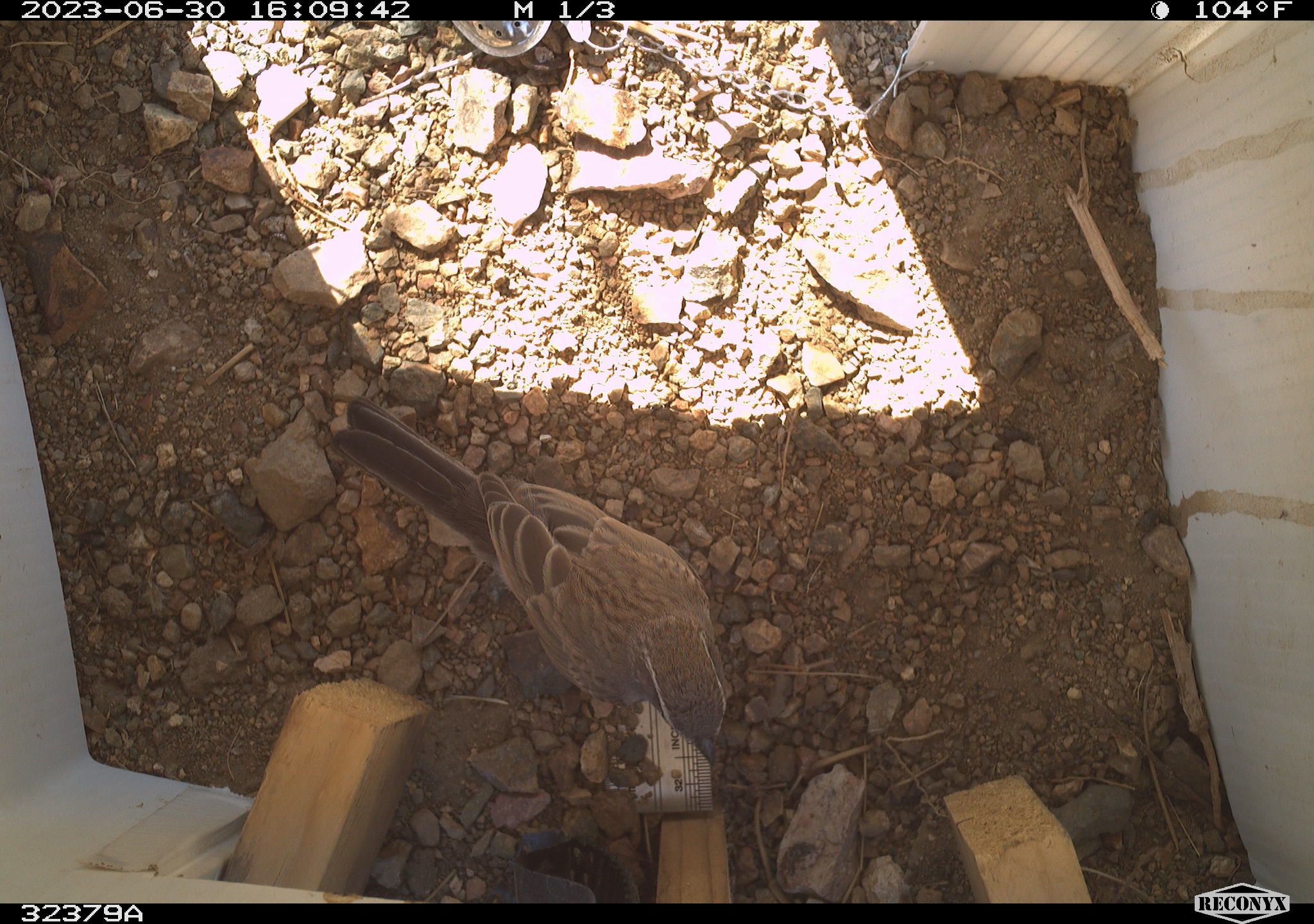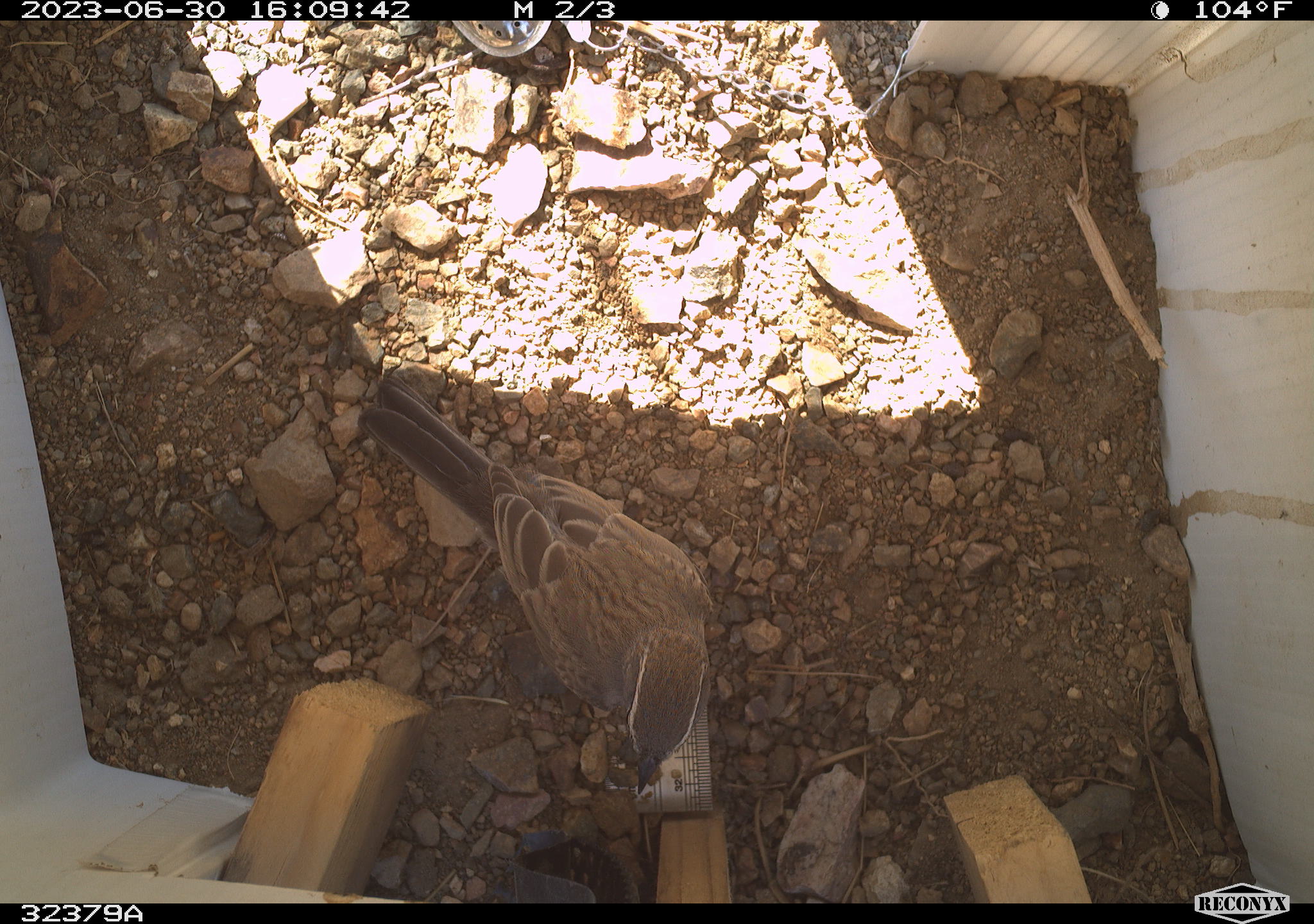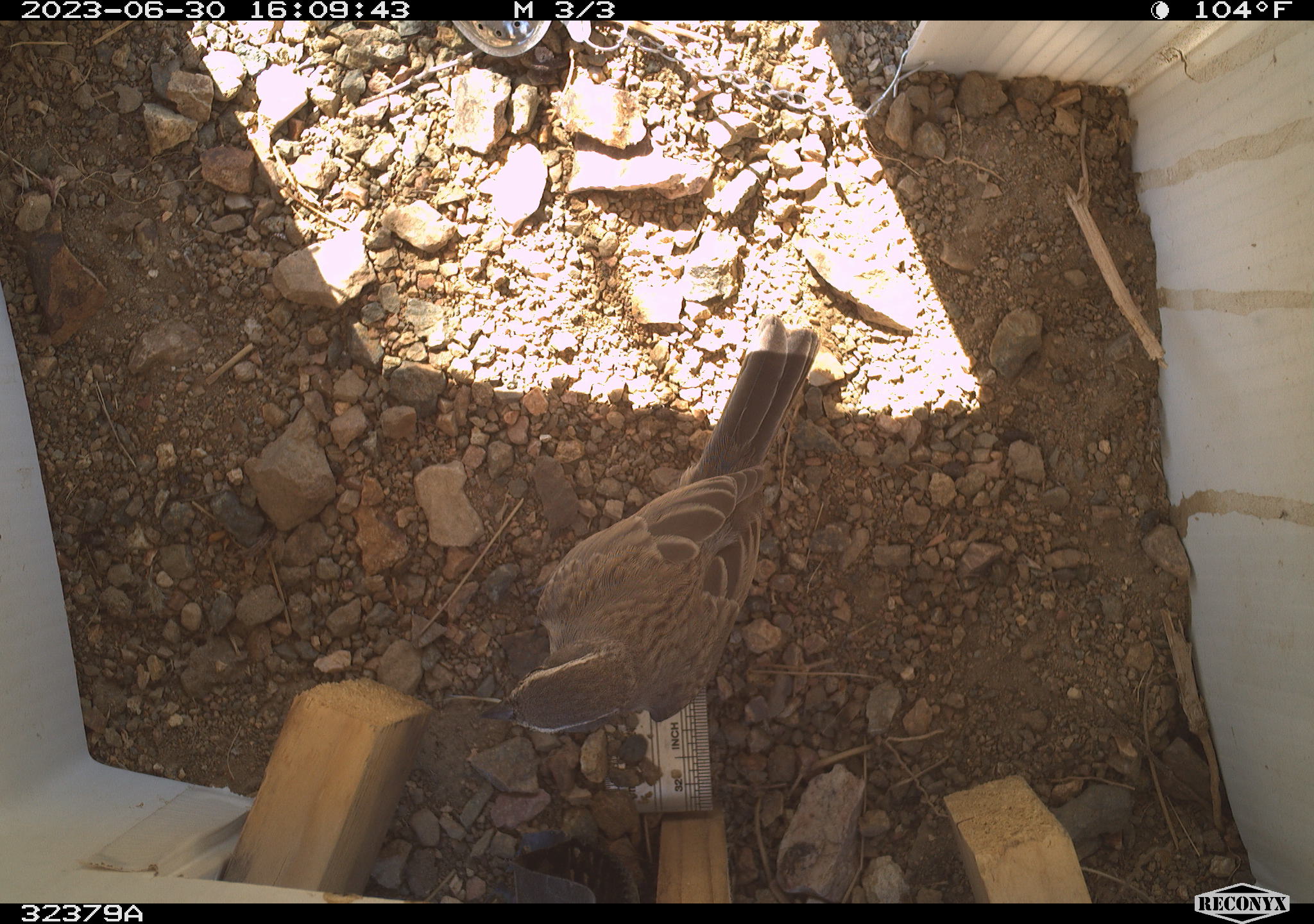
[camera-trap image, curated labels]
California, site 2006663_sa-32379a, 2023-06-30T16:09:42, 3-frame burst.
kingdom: Animalia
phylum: Chordata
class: Aves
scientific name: Aves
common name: bird